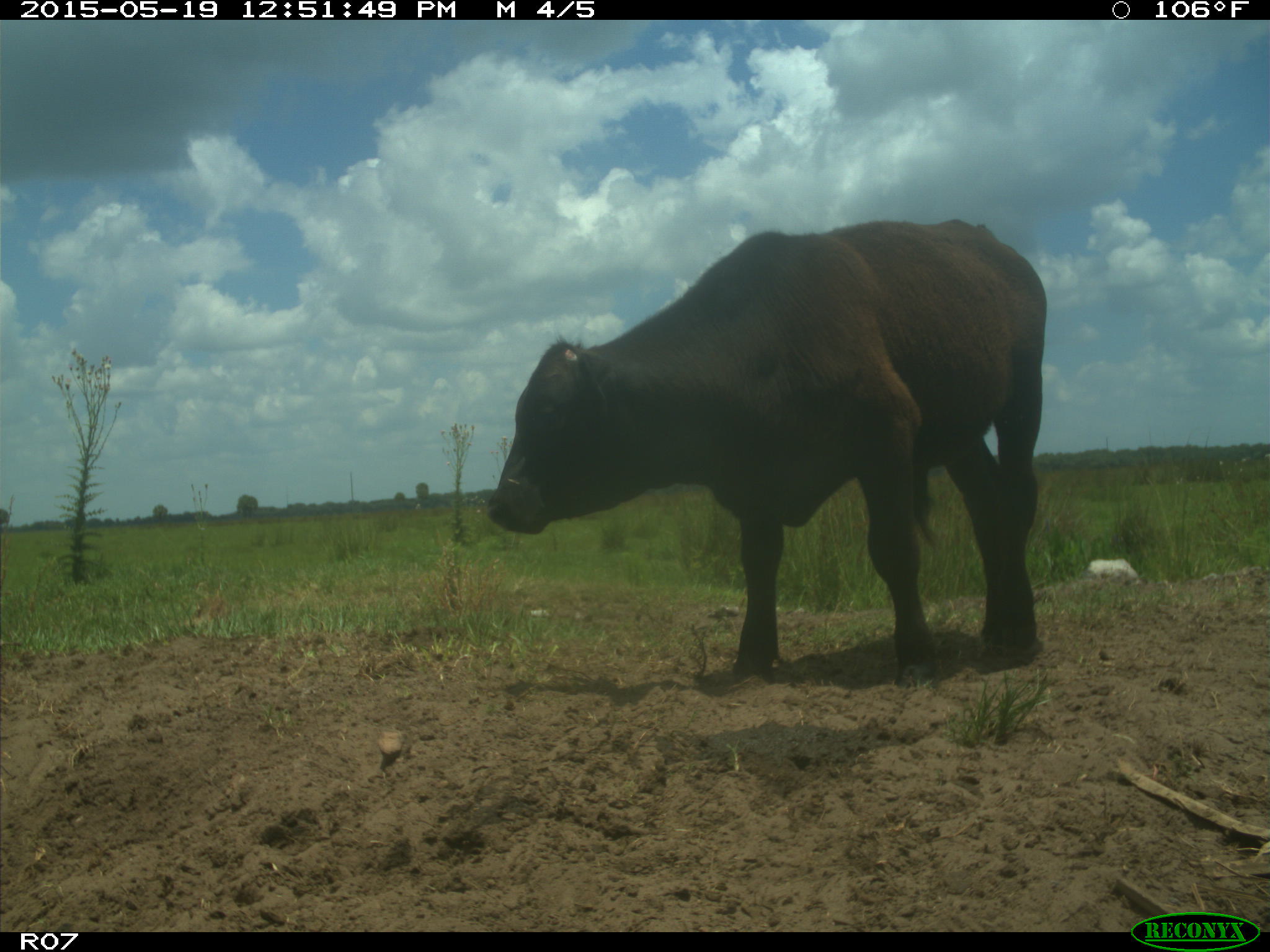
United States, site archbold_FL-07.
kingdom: Animalia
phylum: Chordata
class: Mammalia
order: Artiodactyla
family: Bovidae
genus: Bos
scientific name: Bos taurus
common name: domestic cow